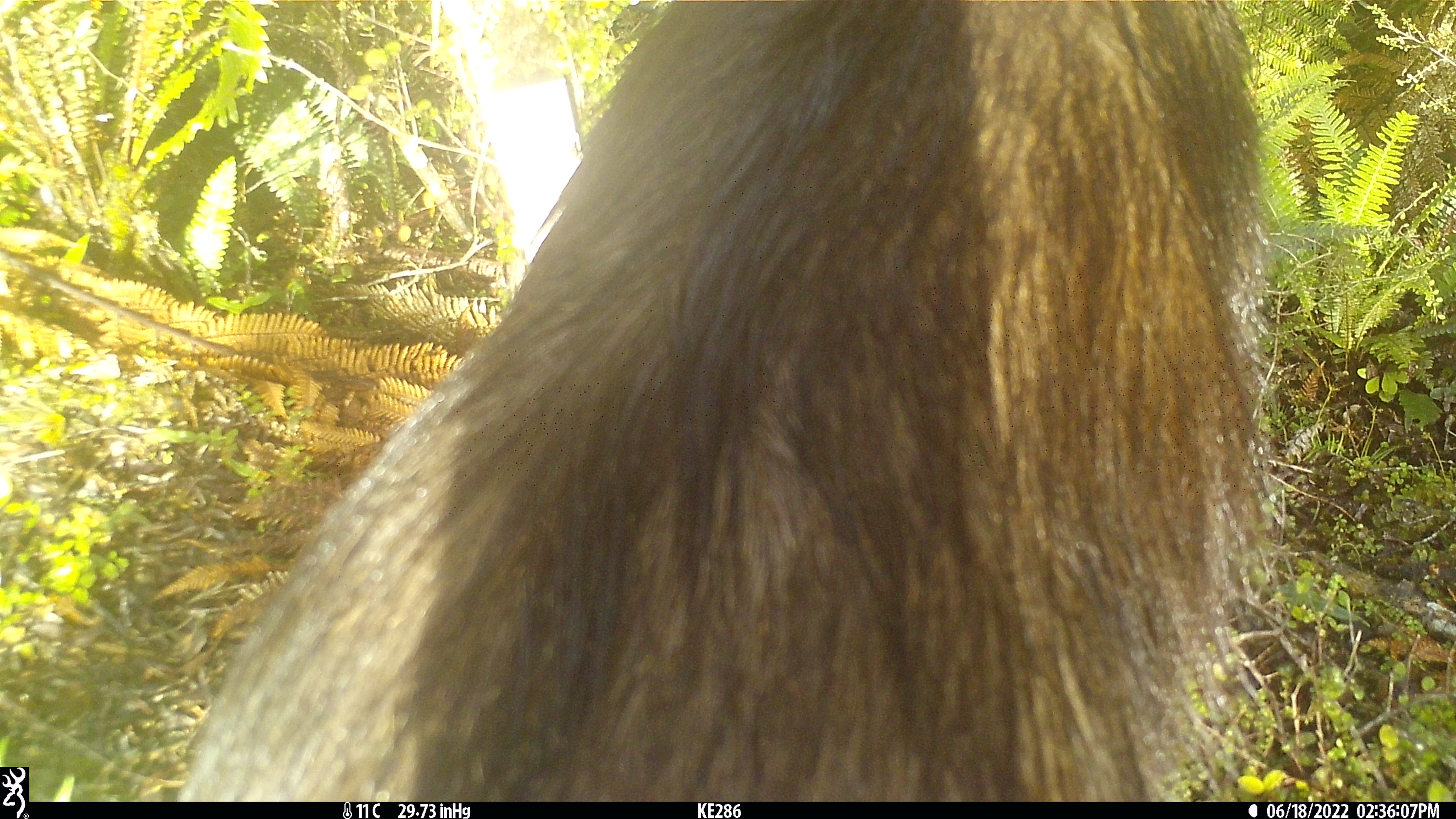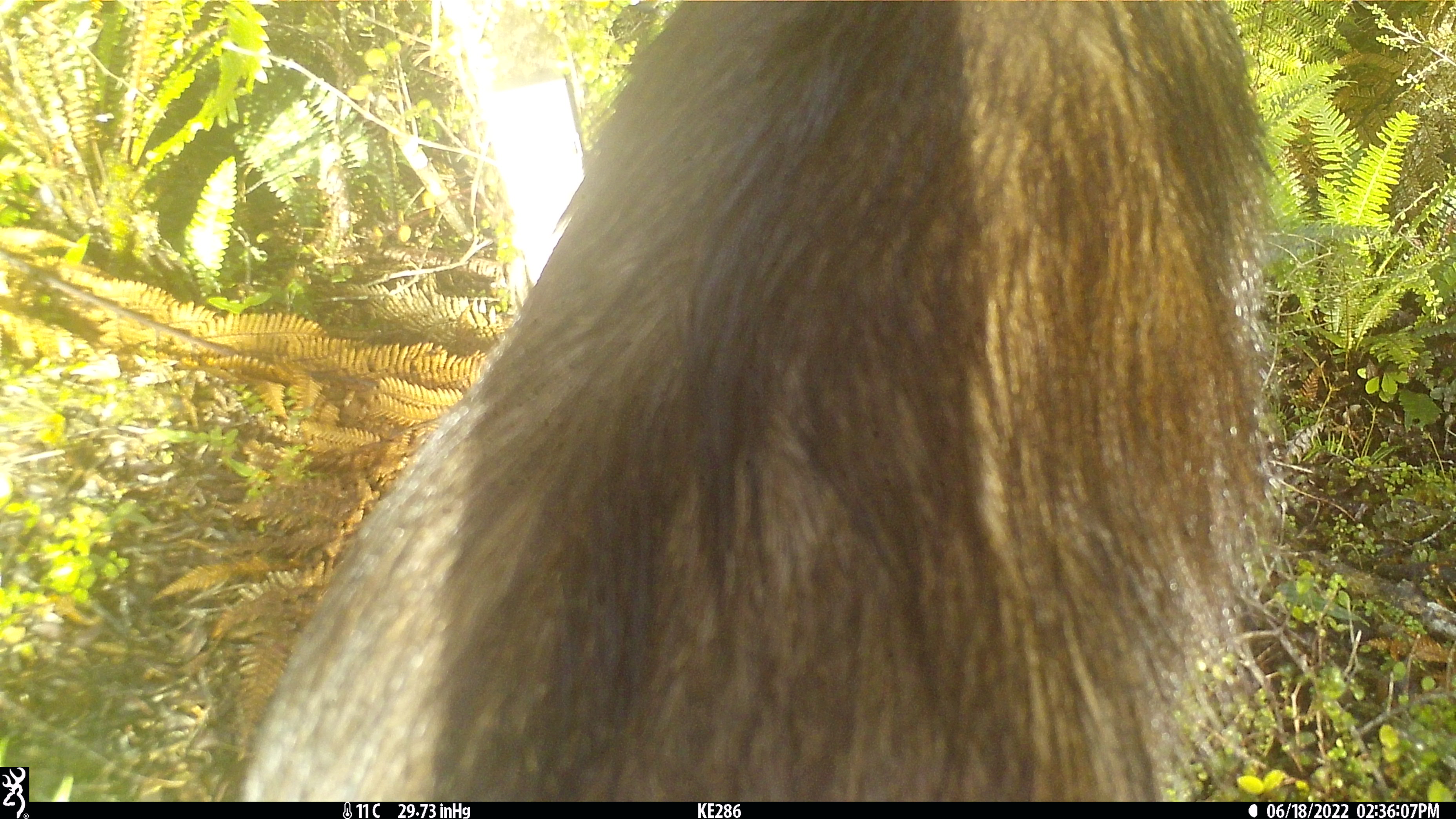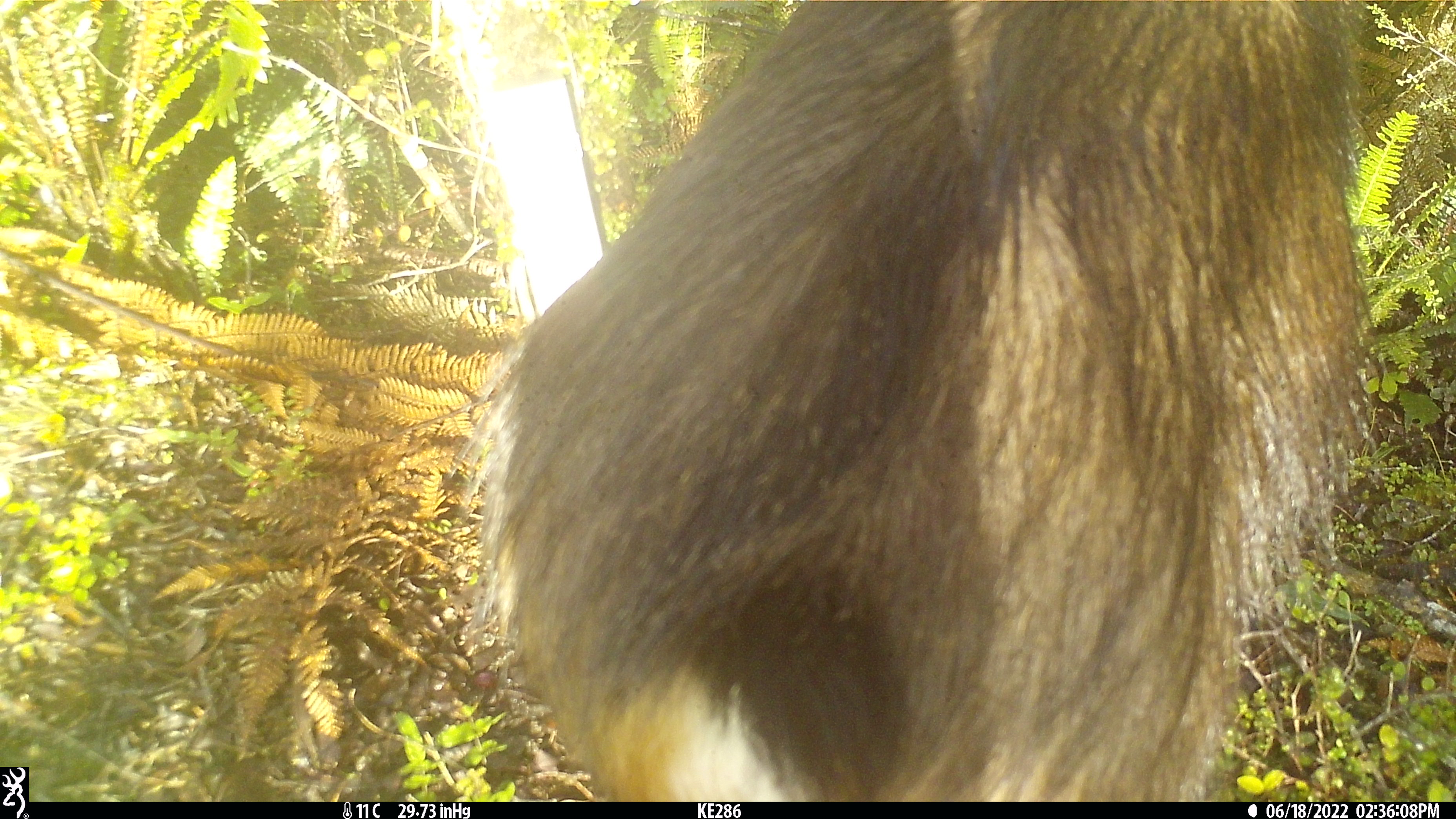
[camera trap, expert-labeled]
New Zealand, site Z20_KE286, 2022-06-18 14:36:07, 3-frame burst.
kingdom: Animalia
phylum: Chordata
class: Mammalia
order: Artiodactyla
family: Bovidae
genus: Rupicapra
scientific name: Rupicapra rupicapra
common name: alpine chamois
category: chamois